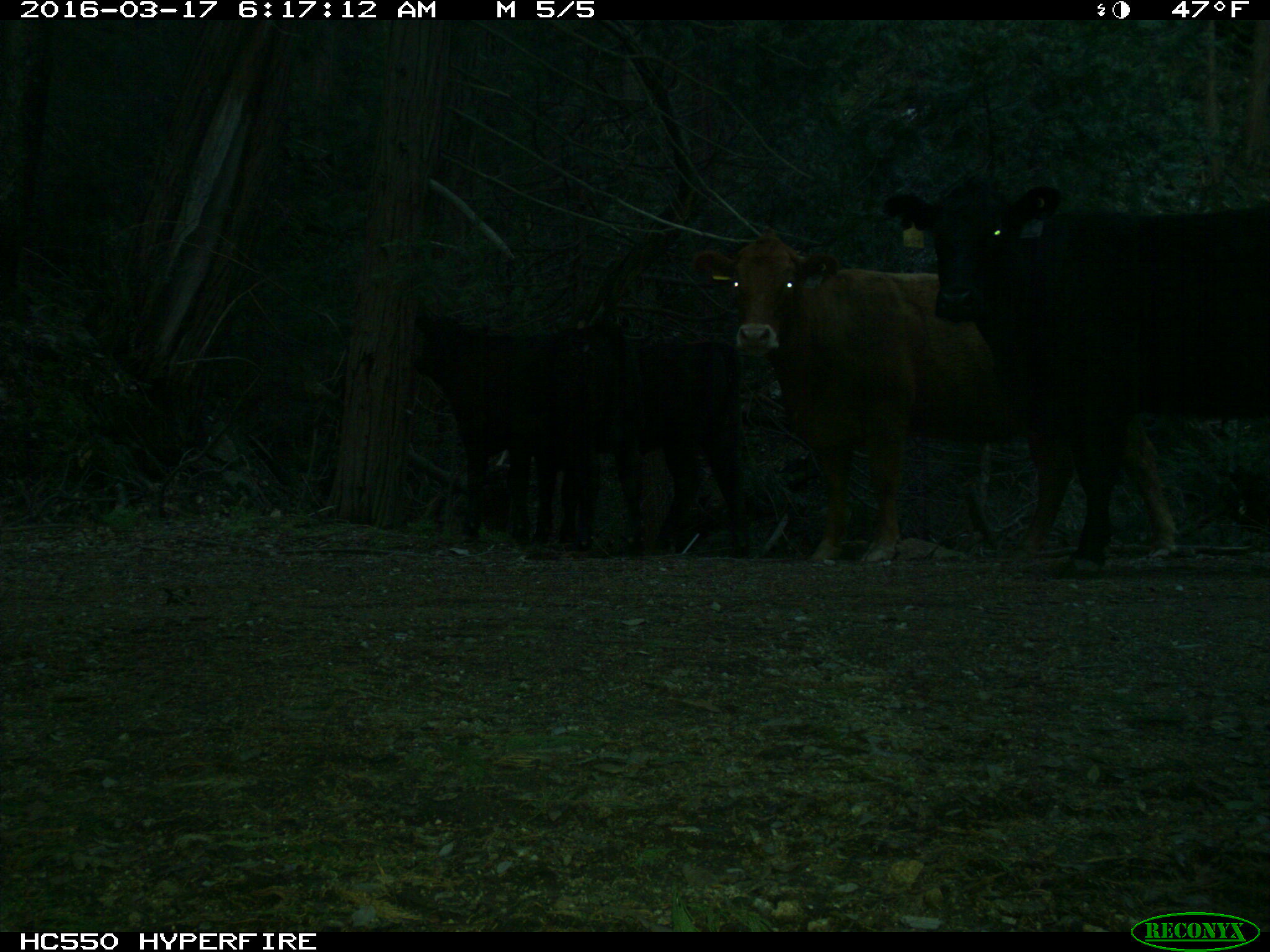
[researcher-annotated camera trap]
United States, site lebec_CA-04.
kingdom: Animalia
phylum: Chordata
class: Mammalia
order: Artiodactyla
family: Bovidae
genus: Bos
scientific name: Bos taurus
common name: domestic cow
Bos taurus (domestic cow).